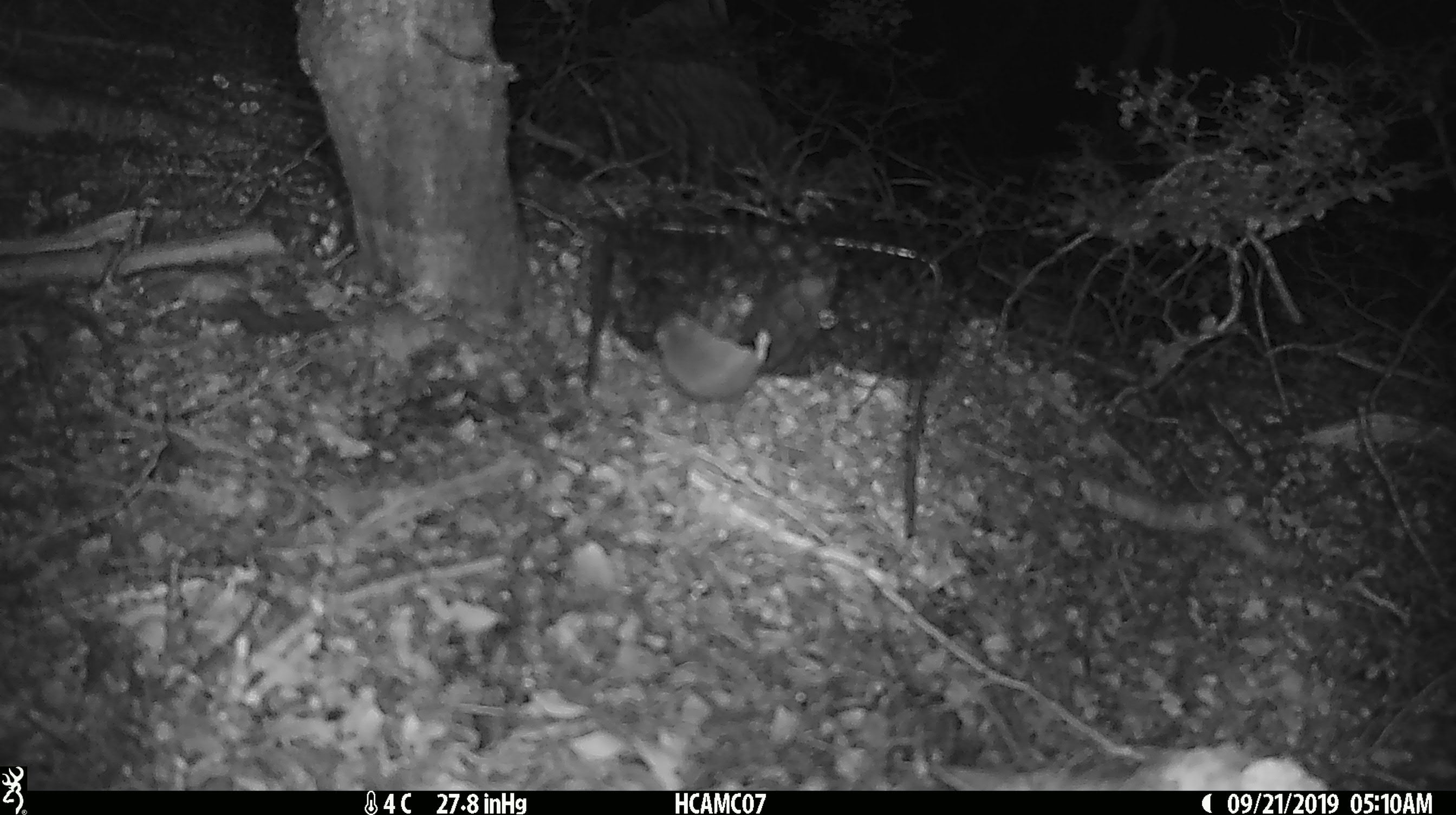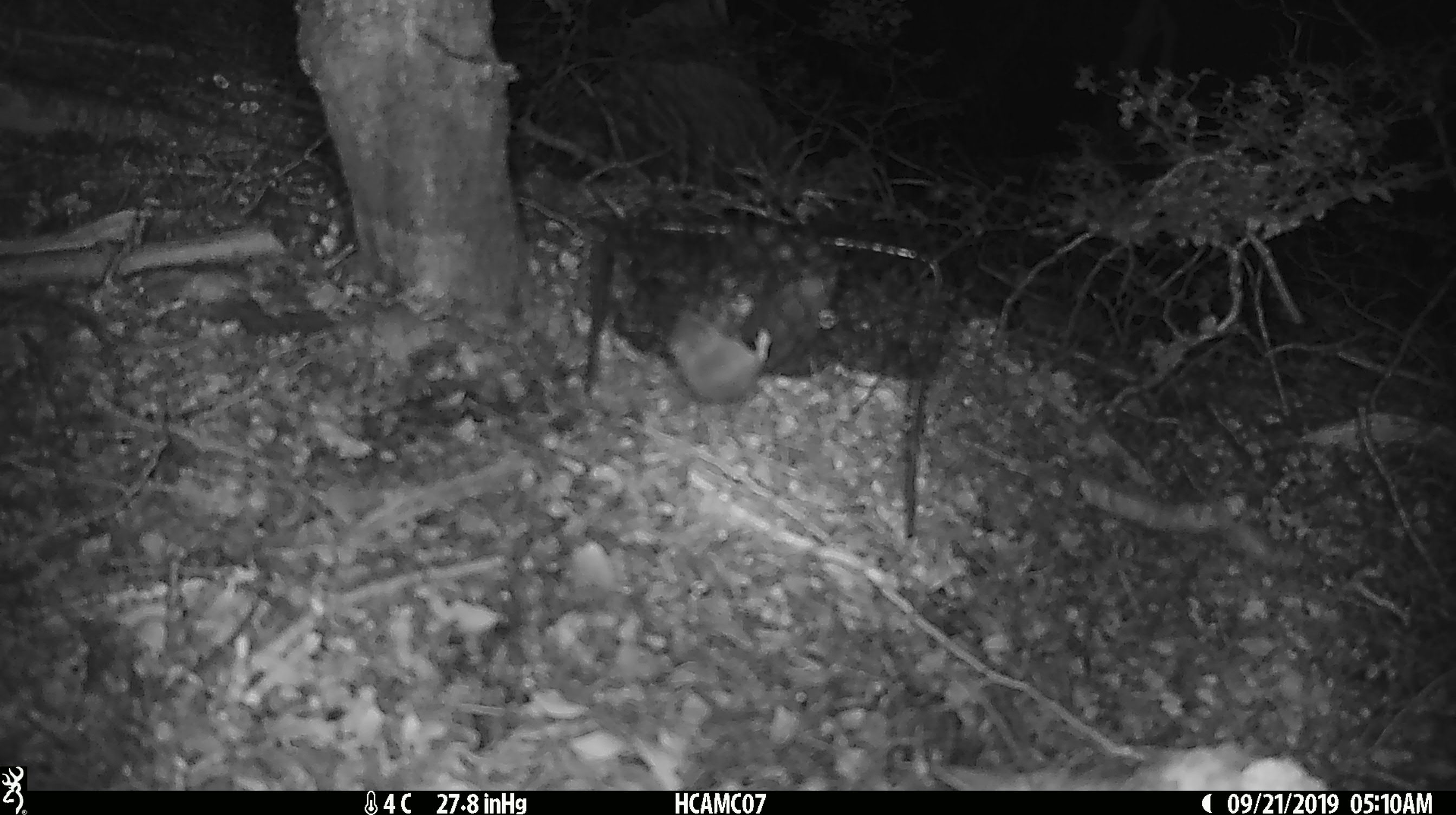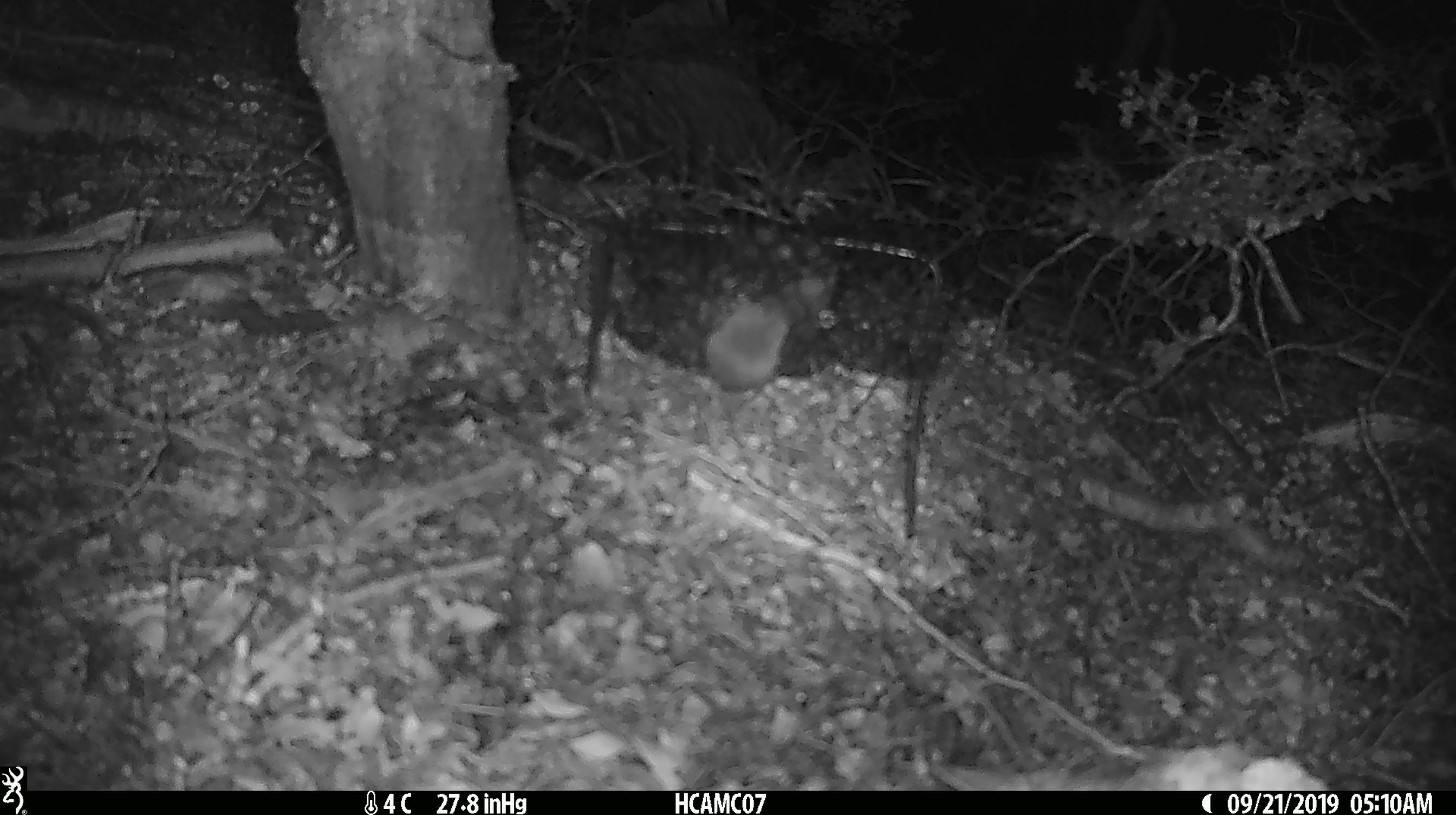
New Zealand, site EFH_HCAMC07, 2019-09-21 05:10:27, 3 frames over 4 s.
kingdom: Animalia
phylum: Chordata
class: Mammalia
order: Rodentia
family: Muridae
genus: Mus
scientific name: Mus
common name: mouse